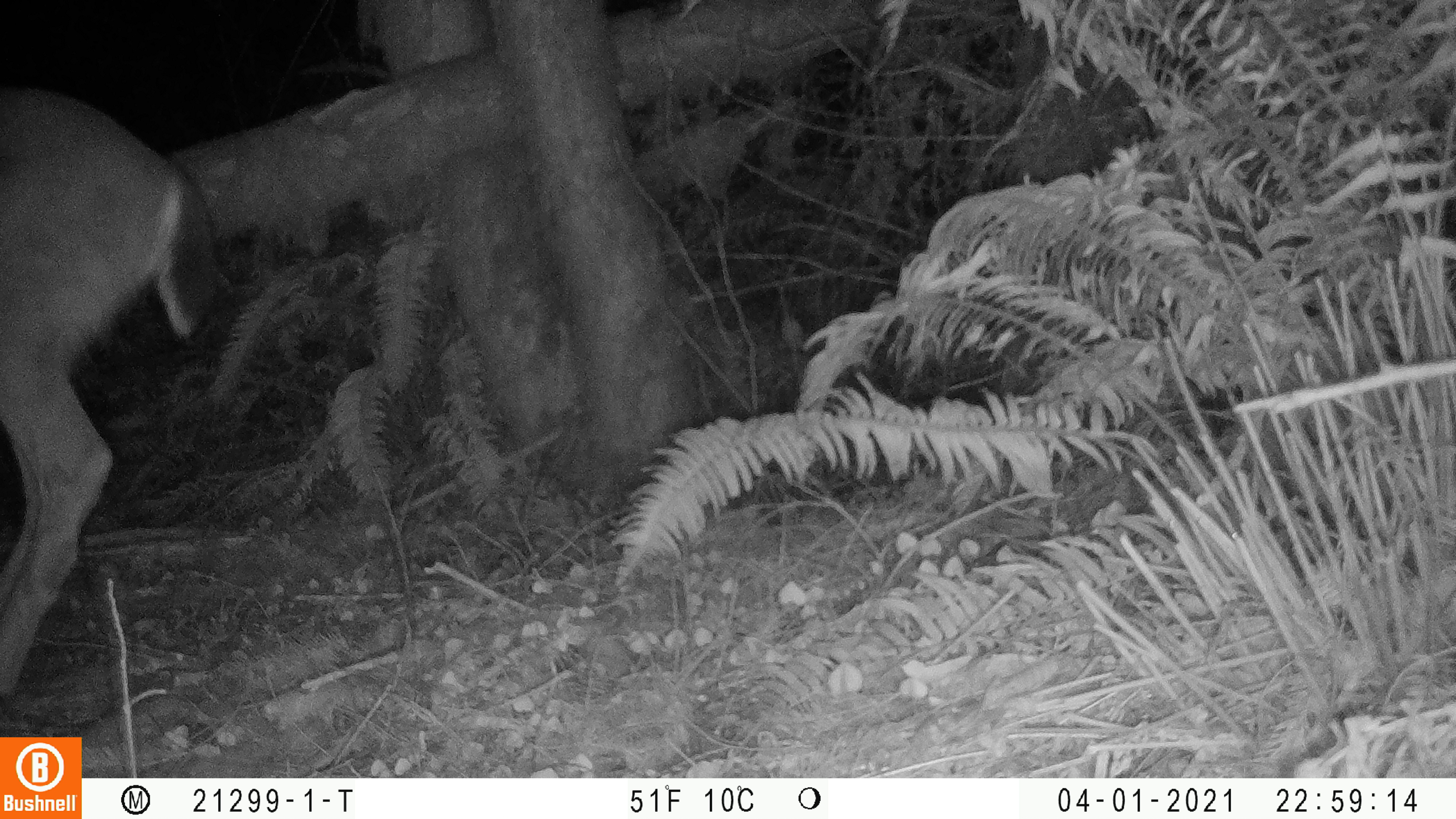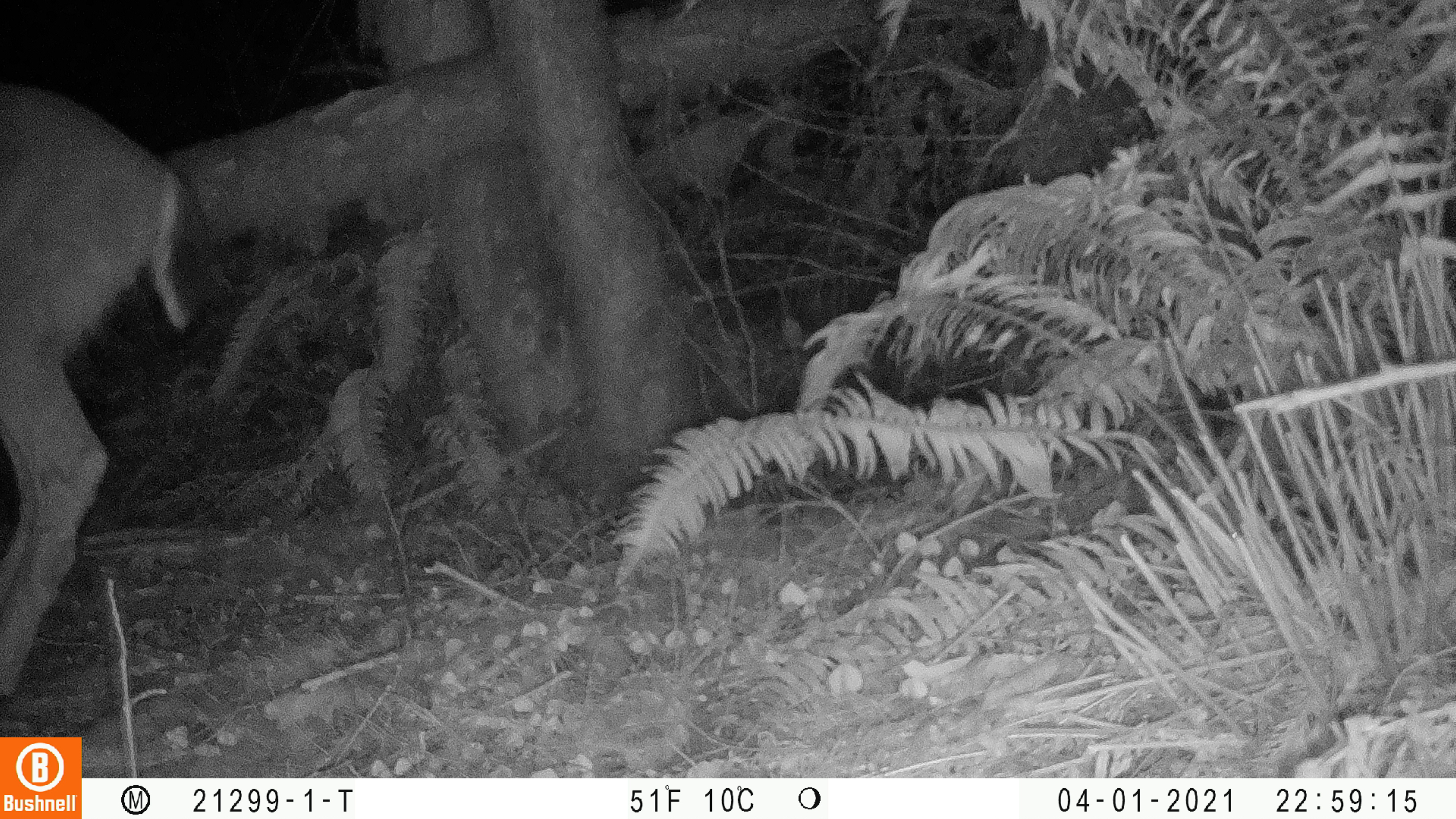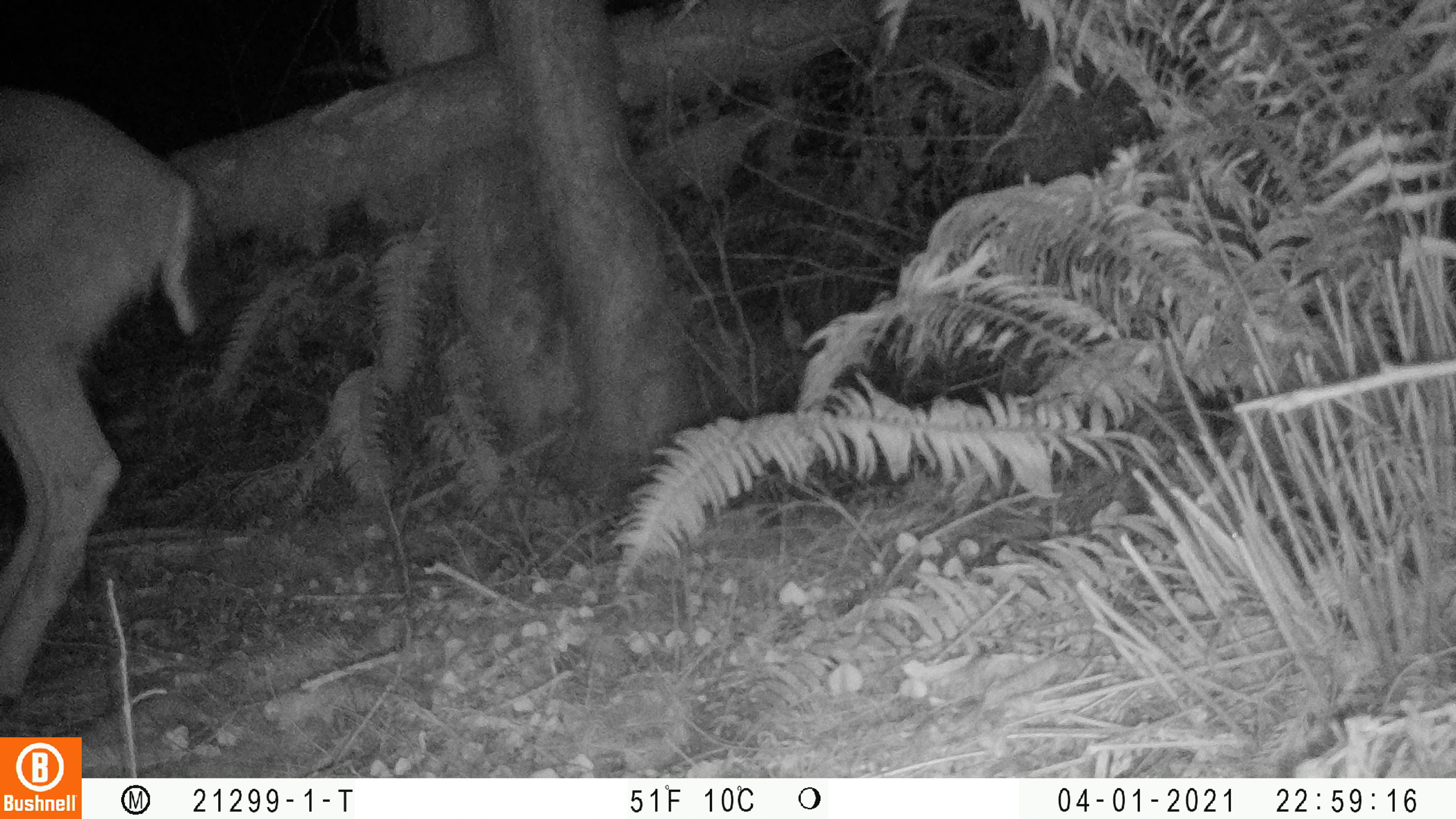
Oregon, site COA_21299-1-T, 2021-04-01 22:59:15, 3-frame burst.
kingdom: Animalia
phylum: Chordata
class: Mammalia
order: Artiodactyla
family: Cervidae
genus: Odocoileus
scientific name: Odocoileus hemionus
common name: black-tailed deer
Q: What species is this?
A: Black-tailed deer (Odocoileus hemionus).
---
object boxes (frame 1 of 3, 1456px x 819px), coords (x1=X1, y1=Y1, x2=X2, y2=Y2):
black-tailed deer: (x1=3, y1=80, x2=227, y2=712)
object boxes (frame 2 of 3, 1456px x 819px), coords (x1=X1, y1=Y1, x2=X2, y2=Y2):
black-tailed deer: (x1=1, y1=72, x2=224, y2=727)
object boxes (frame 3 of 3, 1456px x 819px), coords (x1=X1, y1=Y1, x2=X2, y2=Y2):
black-tailed deer: (x1=1, y1=77, x2=238, y2=709)